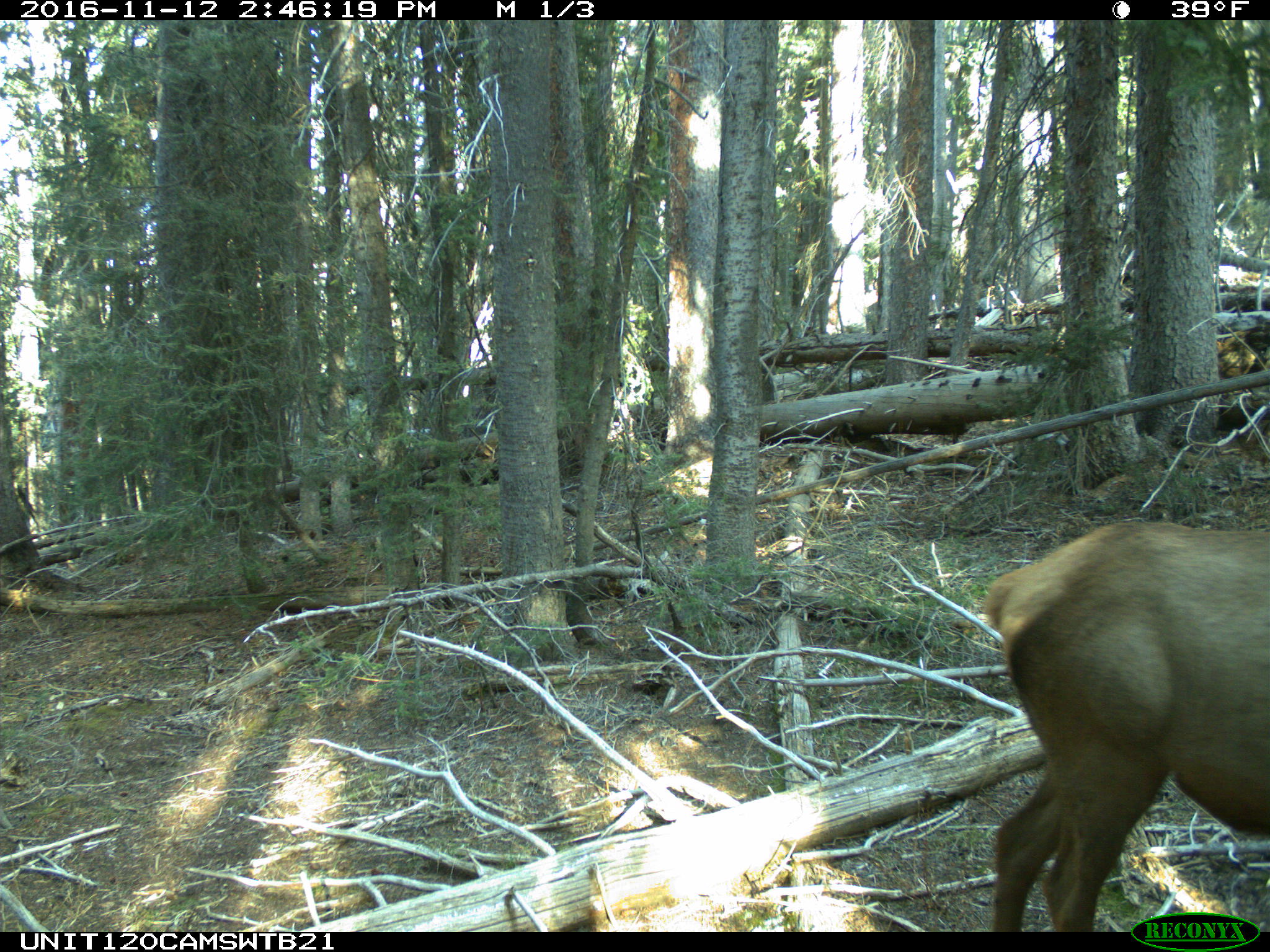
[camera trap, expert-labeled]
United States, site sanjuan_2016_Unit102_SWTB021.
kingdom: Animalia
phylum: Chordata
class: Mammalia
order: Artiodactyla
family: Cervidae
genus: Cervus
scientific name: Cervus elaphus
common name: red deer